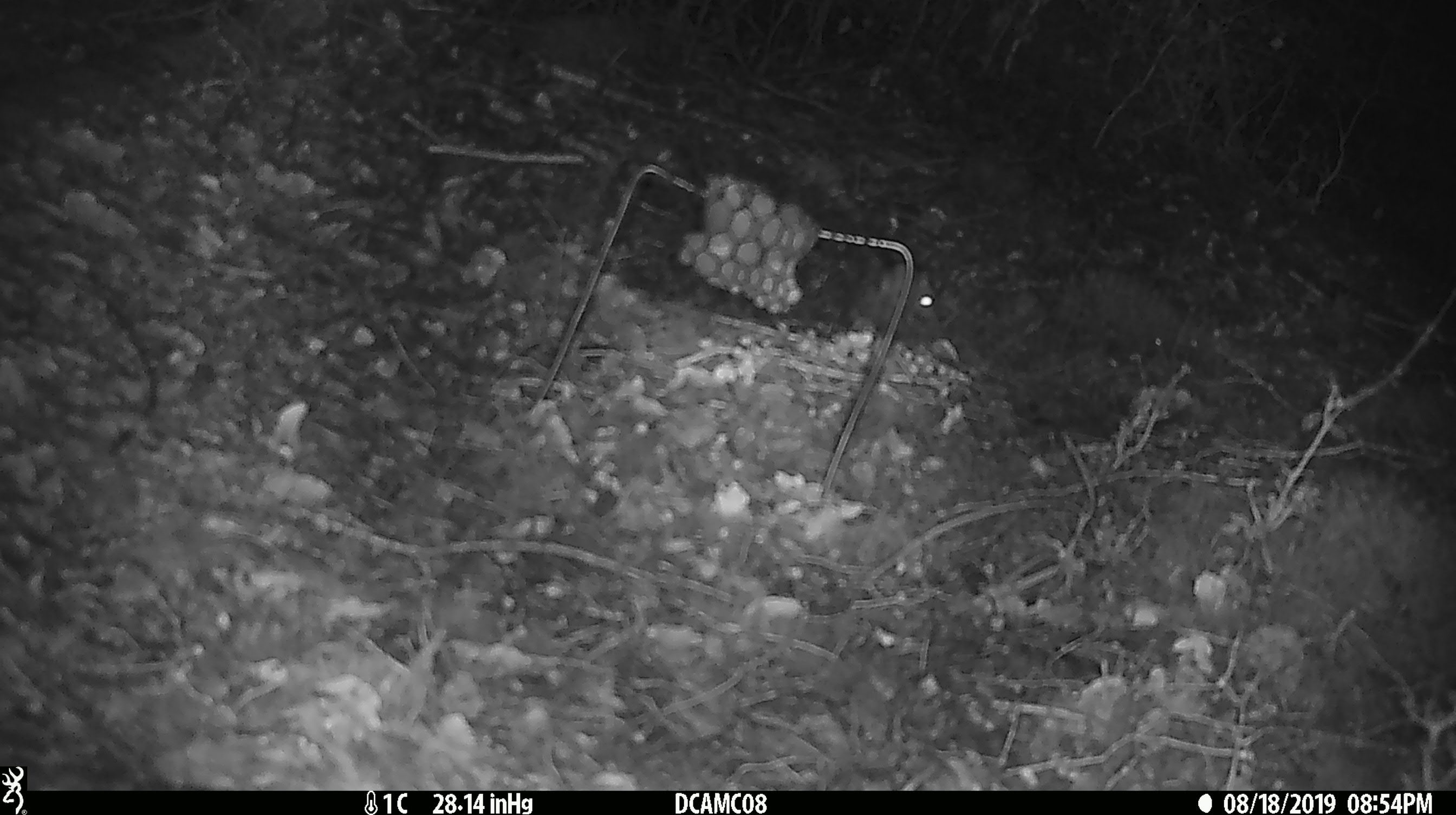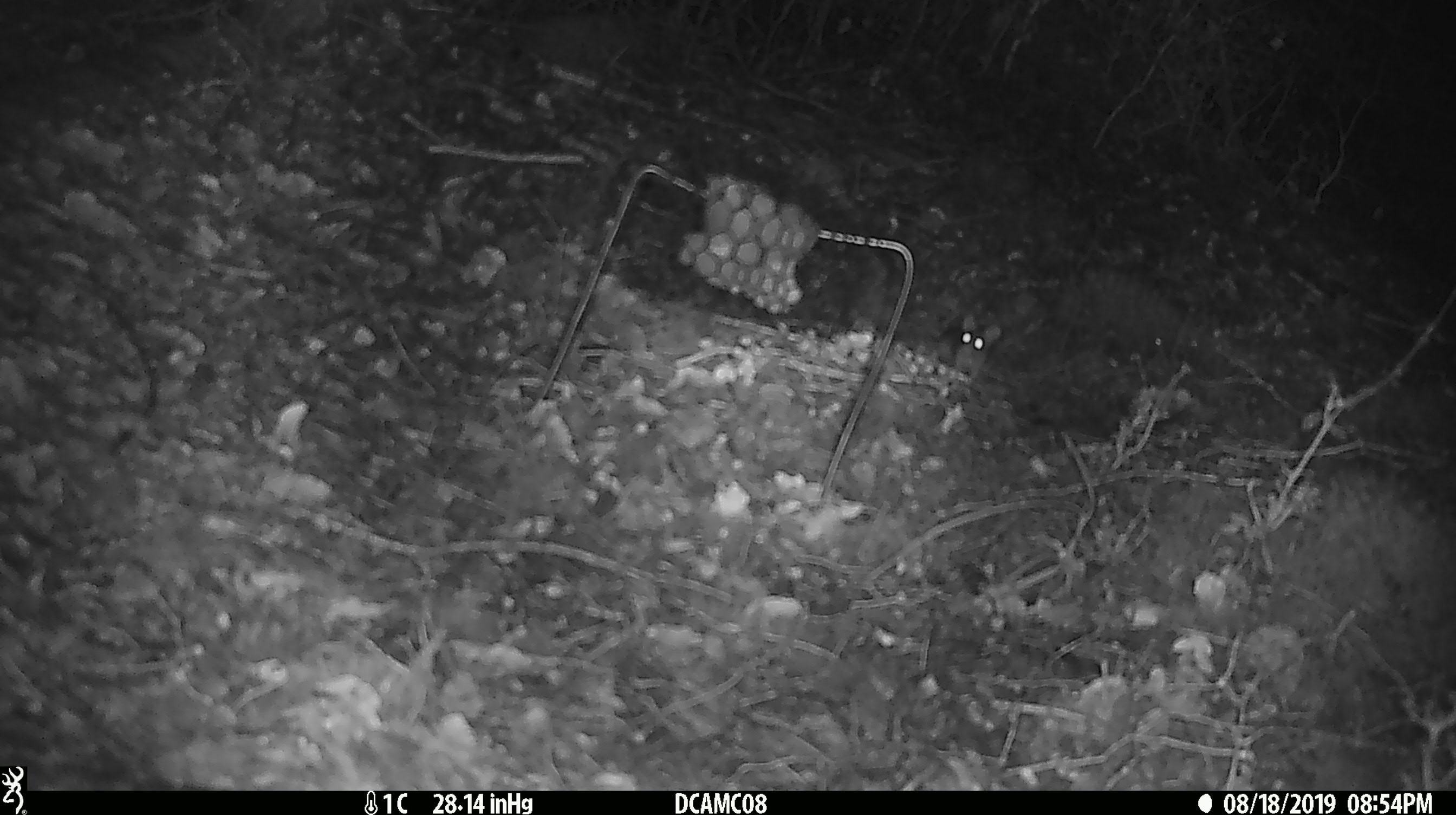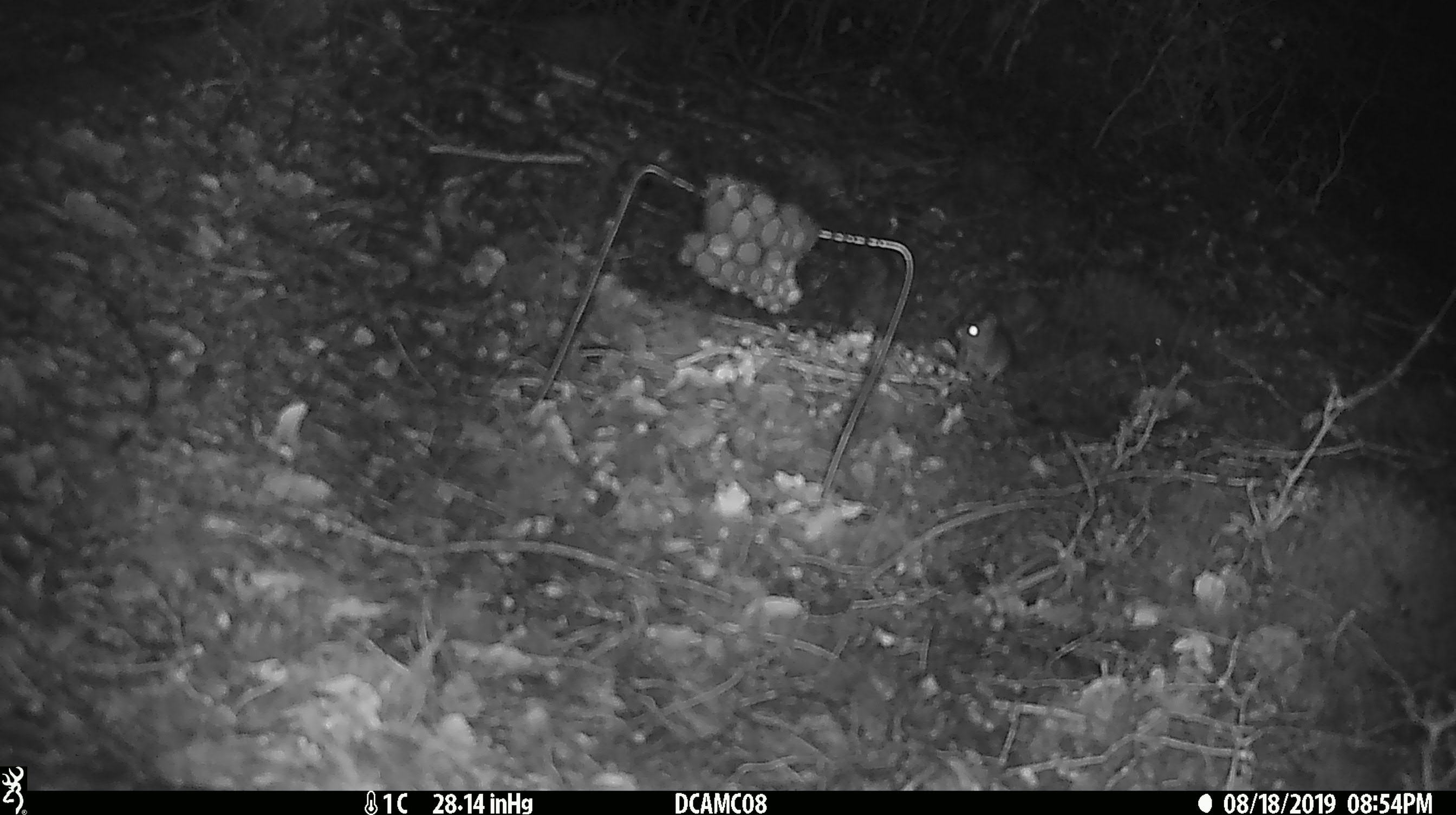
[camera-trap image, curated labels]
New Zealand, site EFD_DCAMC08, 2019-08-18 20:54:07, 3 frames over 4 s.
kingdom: Animalia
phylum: Chordata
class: Mammalia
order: Rodentia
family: Muridae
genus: Mus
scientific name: Mus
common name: mouse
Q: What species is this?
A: Mouse (Mus).